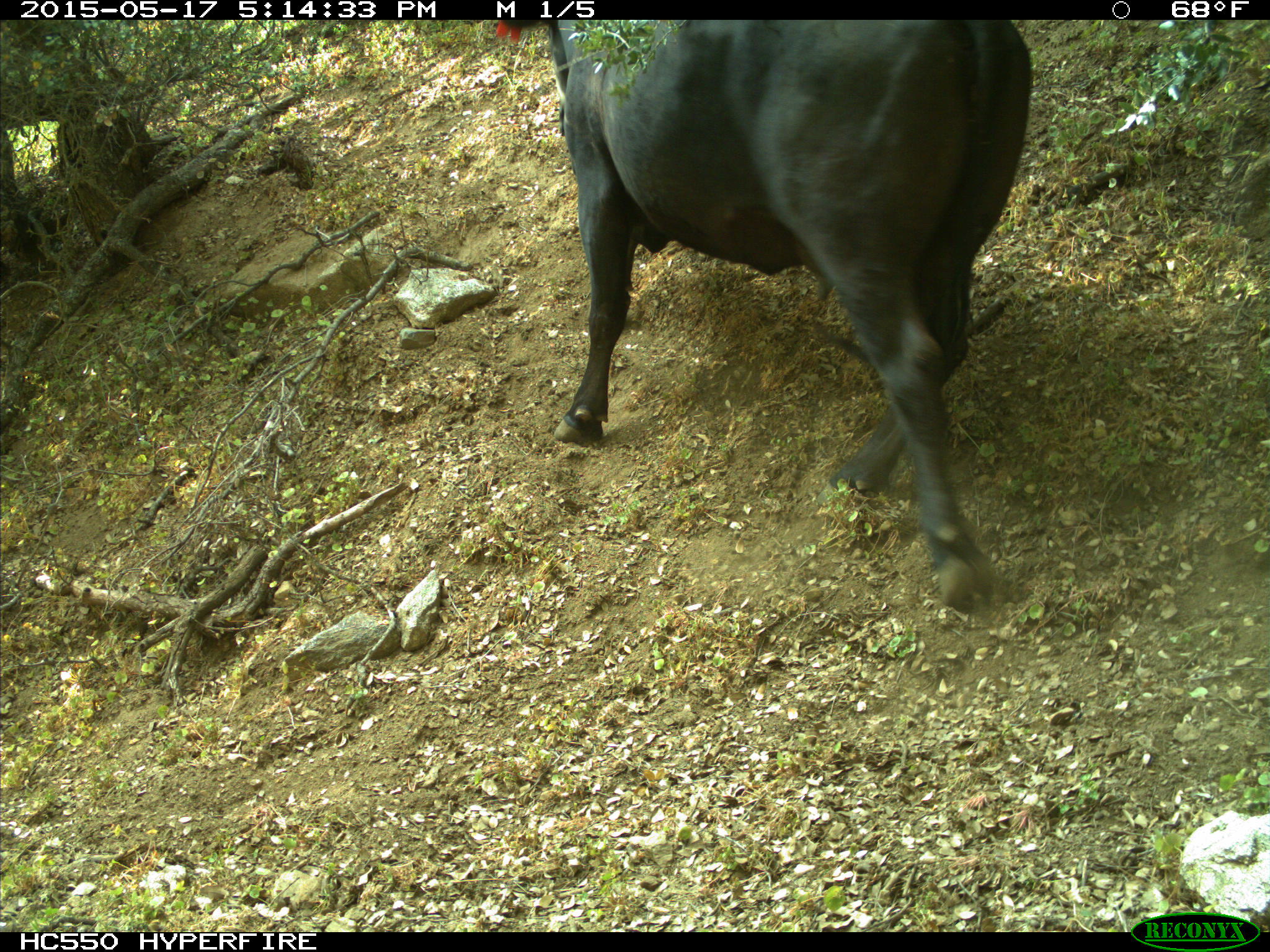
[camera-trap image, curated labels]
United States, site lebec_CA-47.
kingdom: Animalia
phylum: Chordata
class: Mammalia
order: Artiodactyla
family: Bovidae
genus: Bos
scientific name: Bos taurus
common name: domestic cow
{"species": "Bos taurus (domestic cow)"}